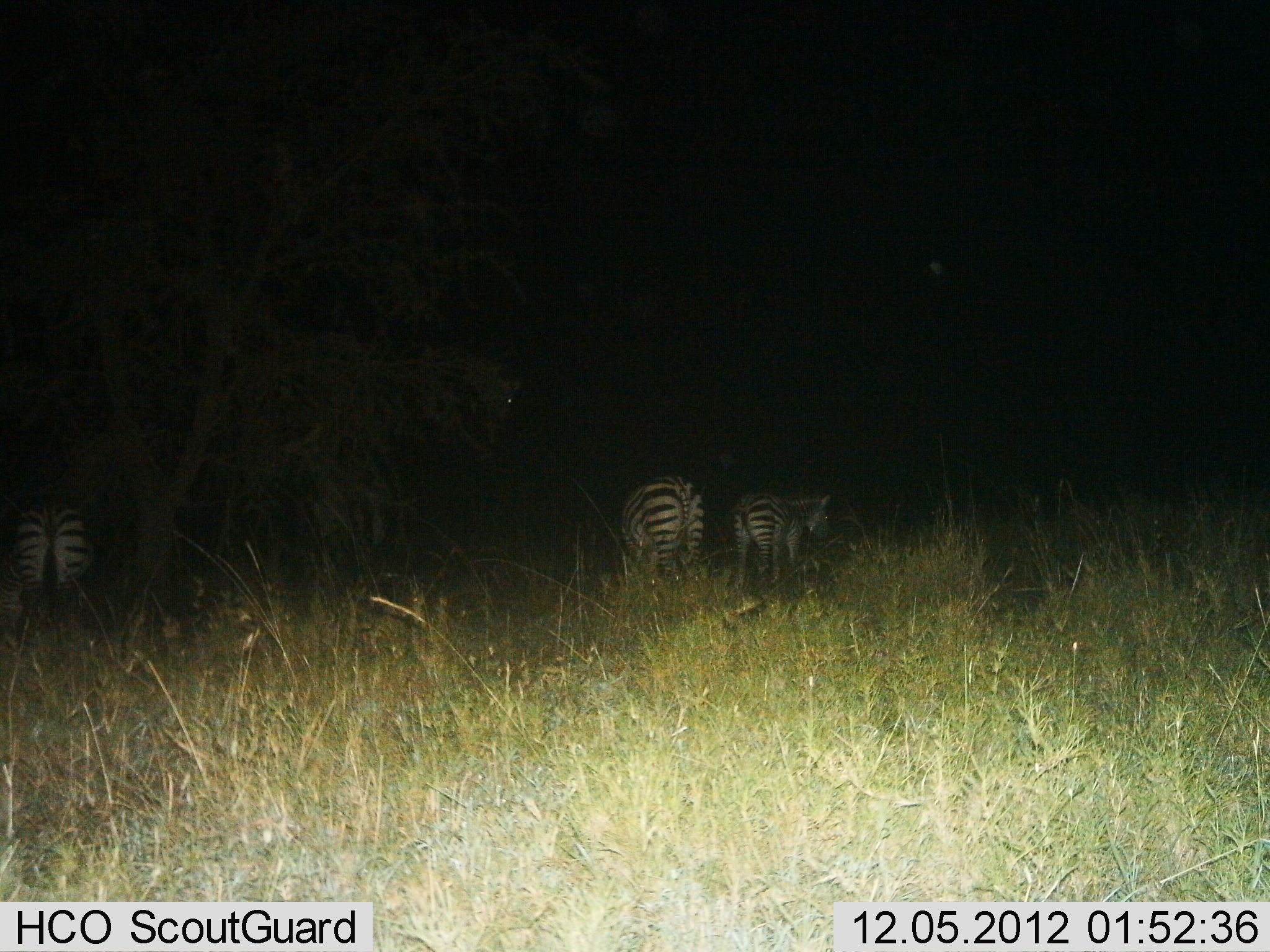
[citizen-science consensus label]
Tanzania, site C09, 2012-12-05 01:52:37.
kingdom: Animalia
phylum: Chordata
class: Mammalia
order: Perissodactyla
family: Equidae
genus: Equus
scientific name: Equus quagga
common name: plains zebra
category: zebra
Zebra (plains zebra) (Equus quagga), count 3. Behavior (volunteer vote fractions): standing 60%, resting 0%, moving 0%, interacting 0%. Young present (vote fraction): 30%. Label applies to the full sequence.